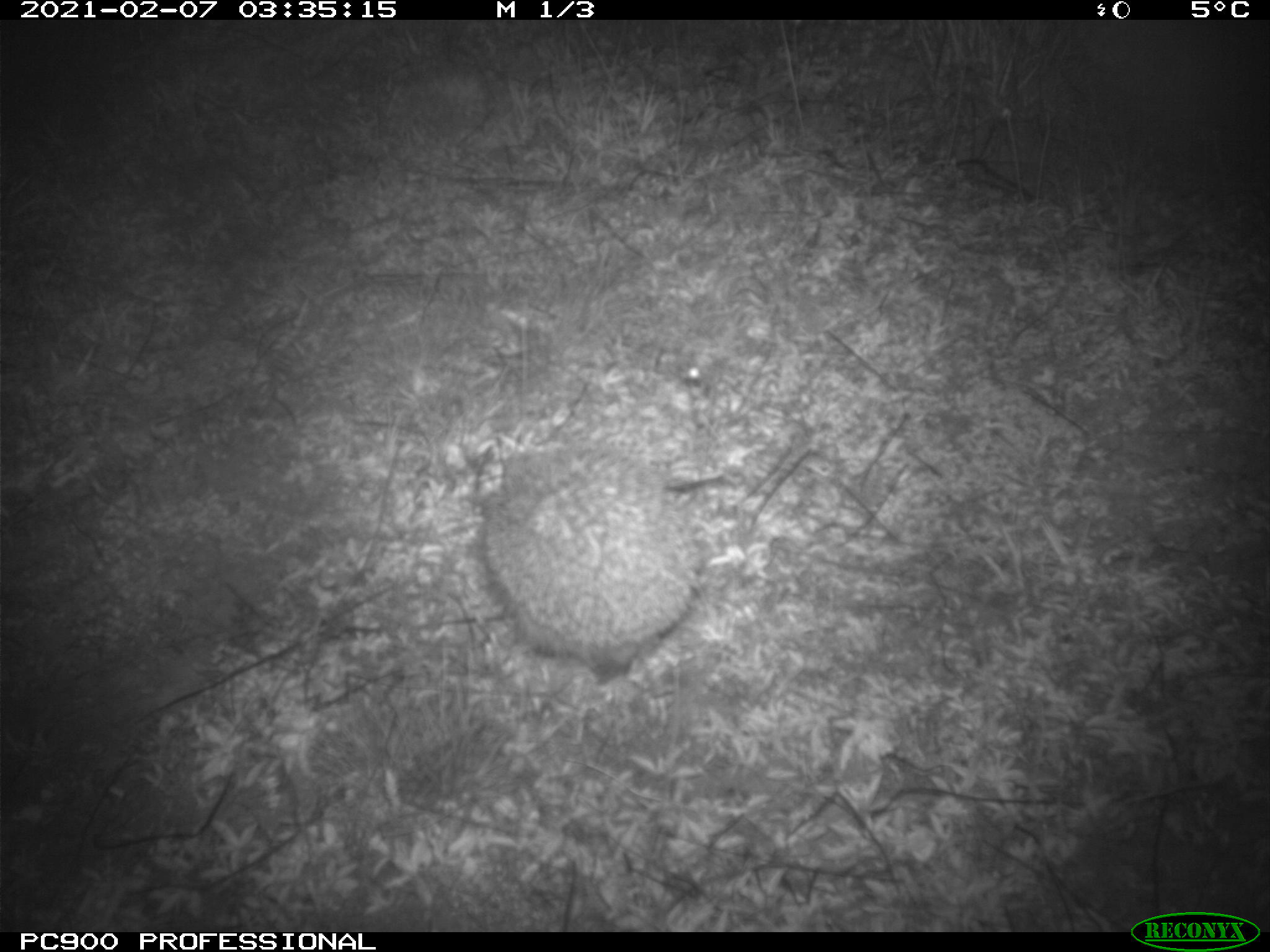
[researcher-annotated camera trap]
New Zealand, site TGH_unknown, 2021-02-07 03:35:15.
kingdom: Animalia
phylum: Chordata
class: Mammalia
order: Eulipotyphla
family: Erinaceidae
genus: Erinaceus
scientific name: Erinaceus europaeus europaeus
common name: european hedgehog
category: hedgehog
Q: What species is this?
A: Hedgehog (european hedgehog) (Erinaceus europaeus europaeus).